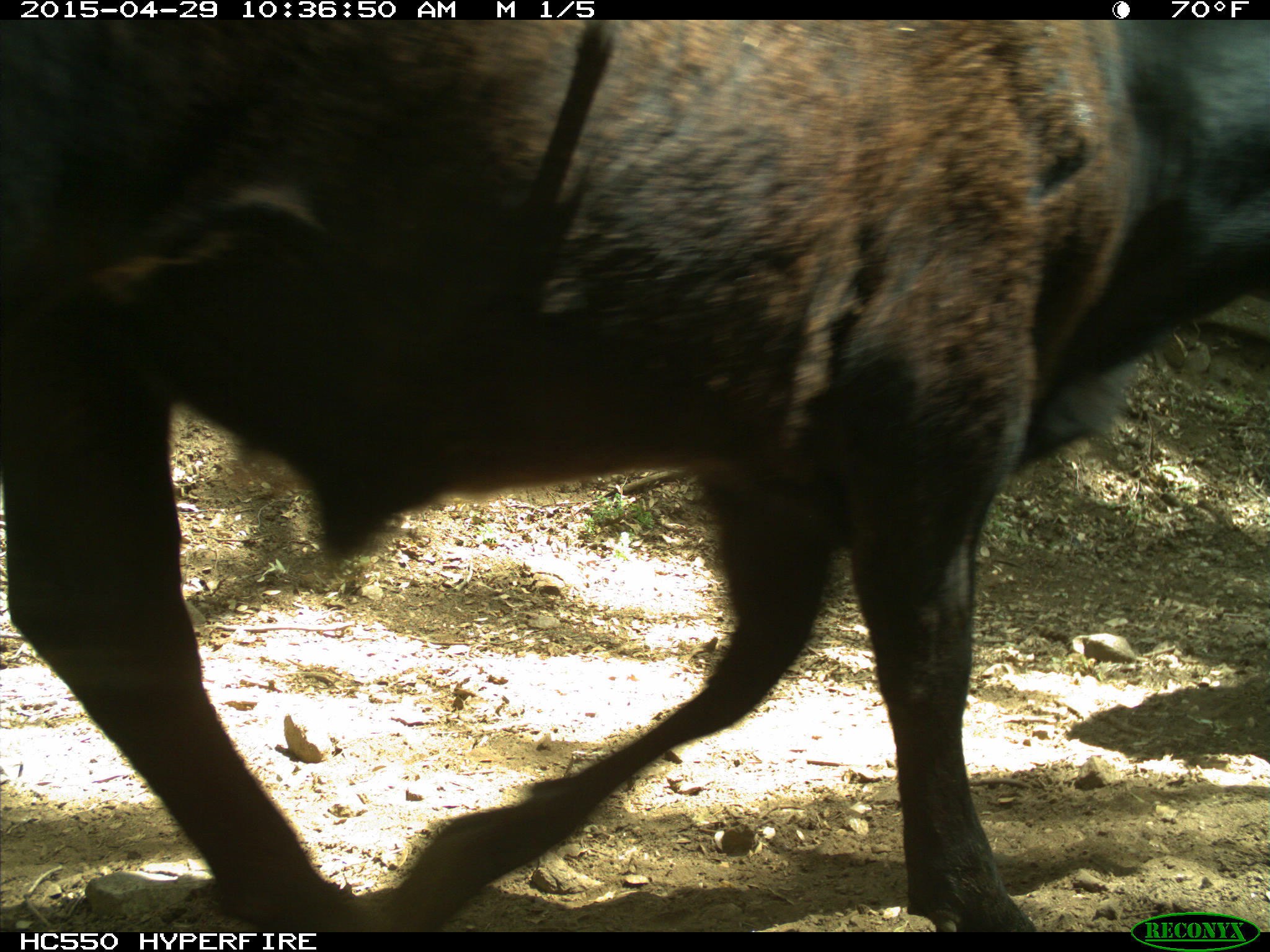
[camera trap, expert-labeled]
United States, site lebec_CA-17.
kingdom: Animalia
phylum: Chordata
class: Mammalia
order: Artiodactyla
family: Bovidae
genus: Bos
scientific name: Bos taurus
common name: domestic cow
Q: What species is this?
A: Bos taurus (domestic cow).